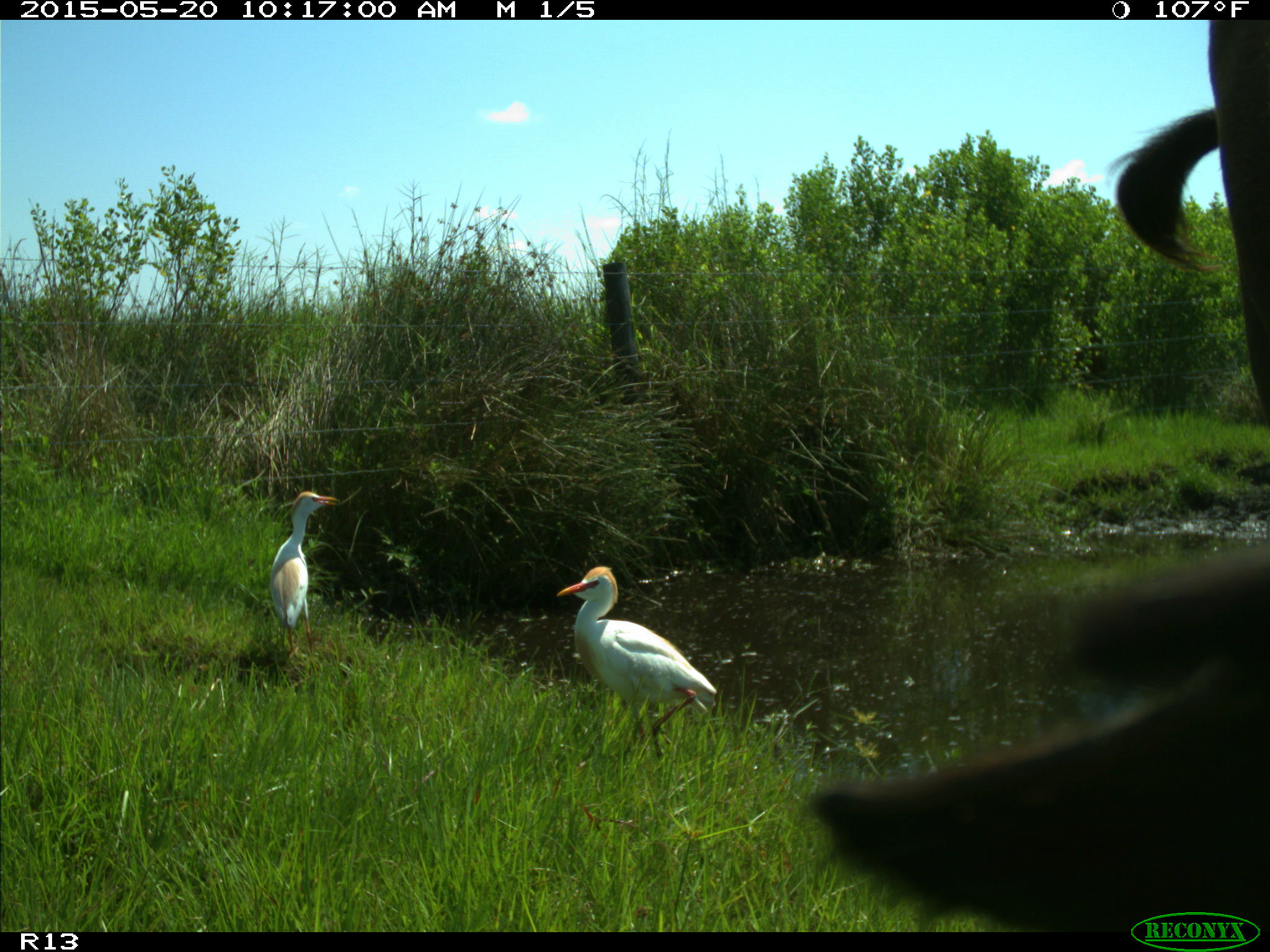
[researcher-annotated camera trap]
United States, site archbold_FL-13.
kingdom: Animalia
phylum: Chordata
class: Mammalia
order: Artiodactyla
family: Bovidae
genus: Bos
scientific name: Bos taurus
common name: domestic cow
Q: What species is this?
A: Bos taurus (domestic cow).